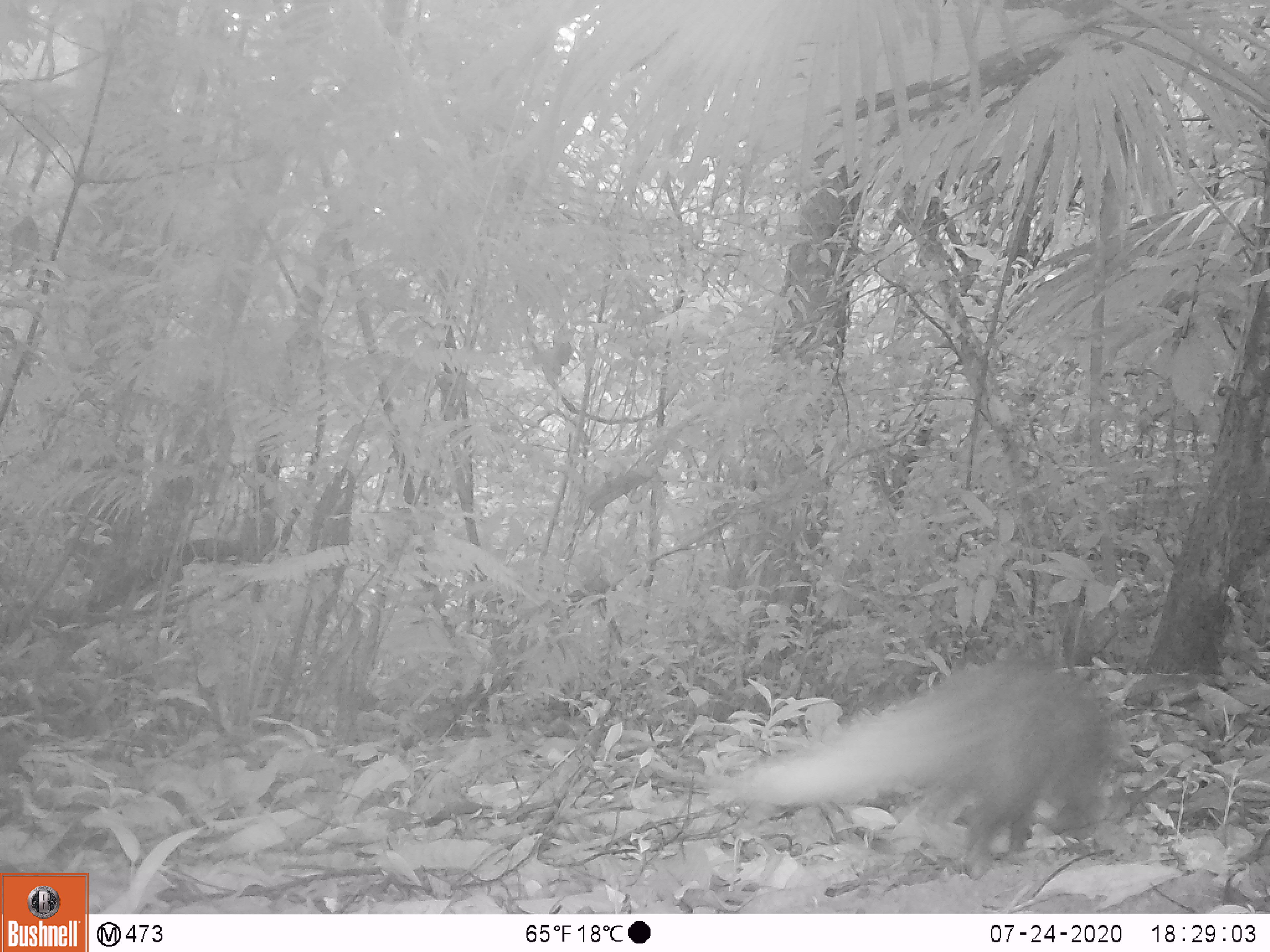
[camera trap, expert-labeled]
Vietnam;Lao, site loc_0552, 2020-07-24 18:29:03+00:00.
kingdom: Animalia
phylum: Chordata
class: Mammalia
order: Carnivora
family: Herpestidae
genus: Urva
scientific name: Urva urva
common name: crab-eating mongoose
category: crab eating mongoose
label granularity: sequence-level